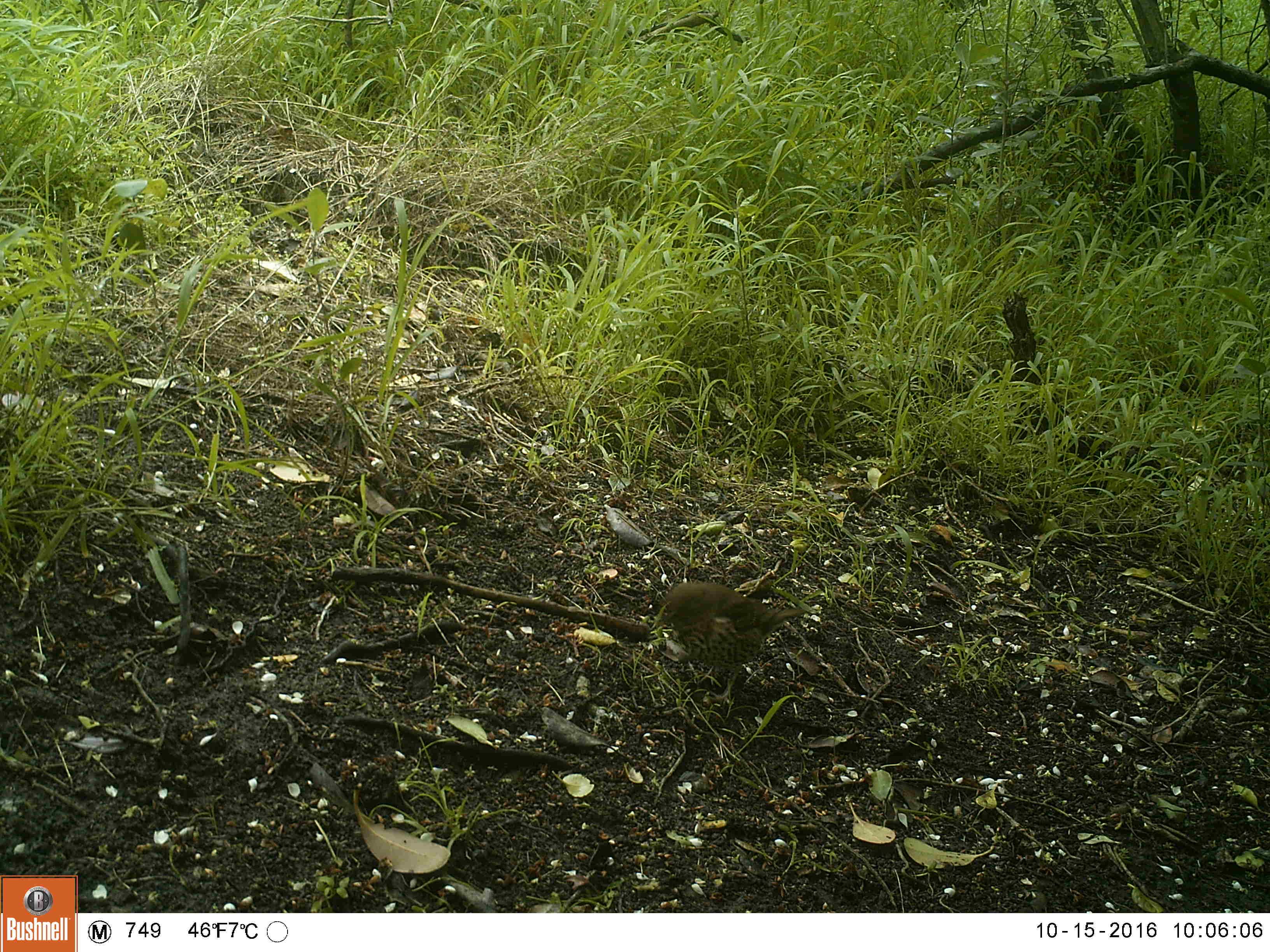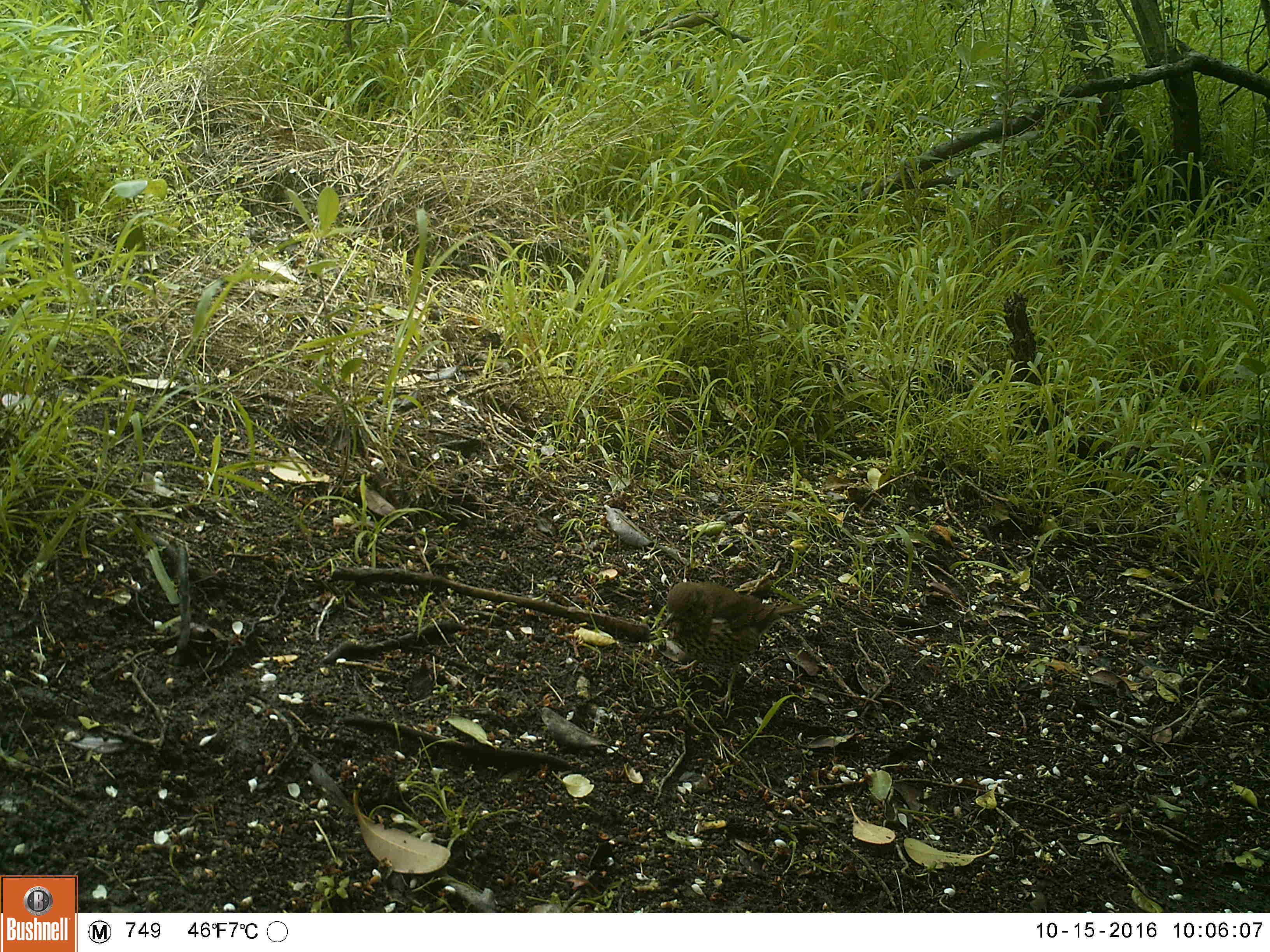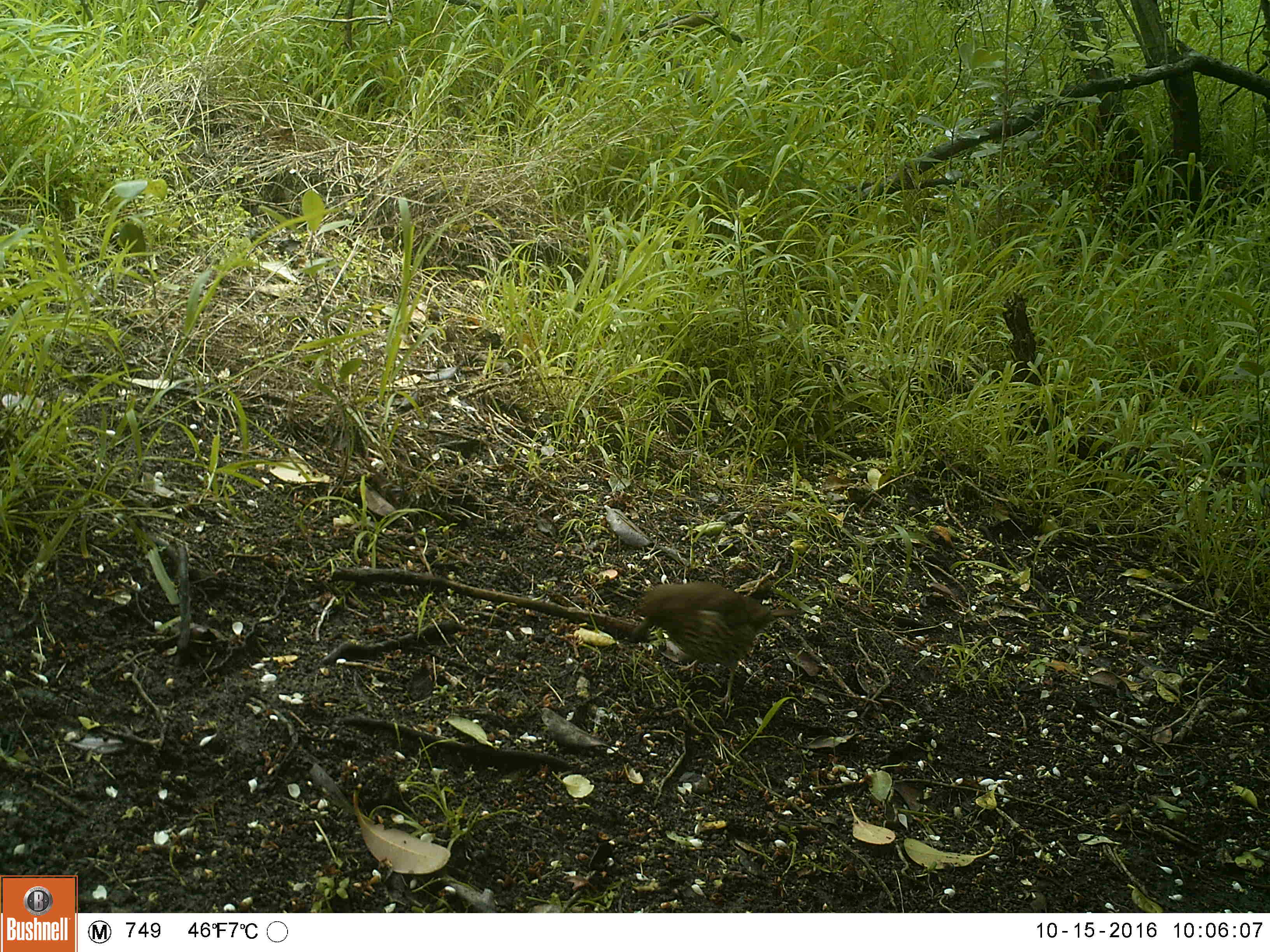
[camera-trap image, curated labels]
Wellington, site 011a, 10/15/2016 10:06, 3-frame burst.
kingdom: Animalia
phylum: Chordata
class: Aves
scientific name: Aves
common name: bird